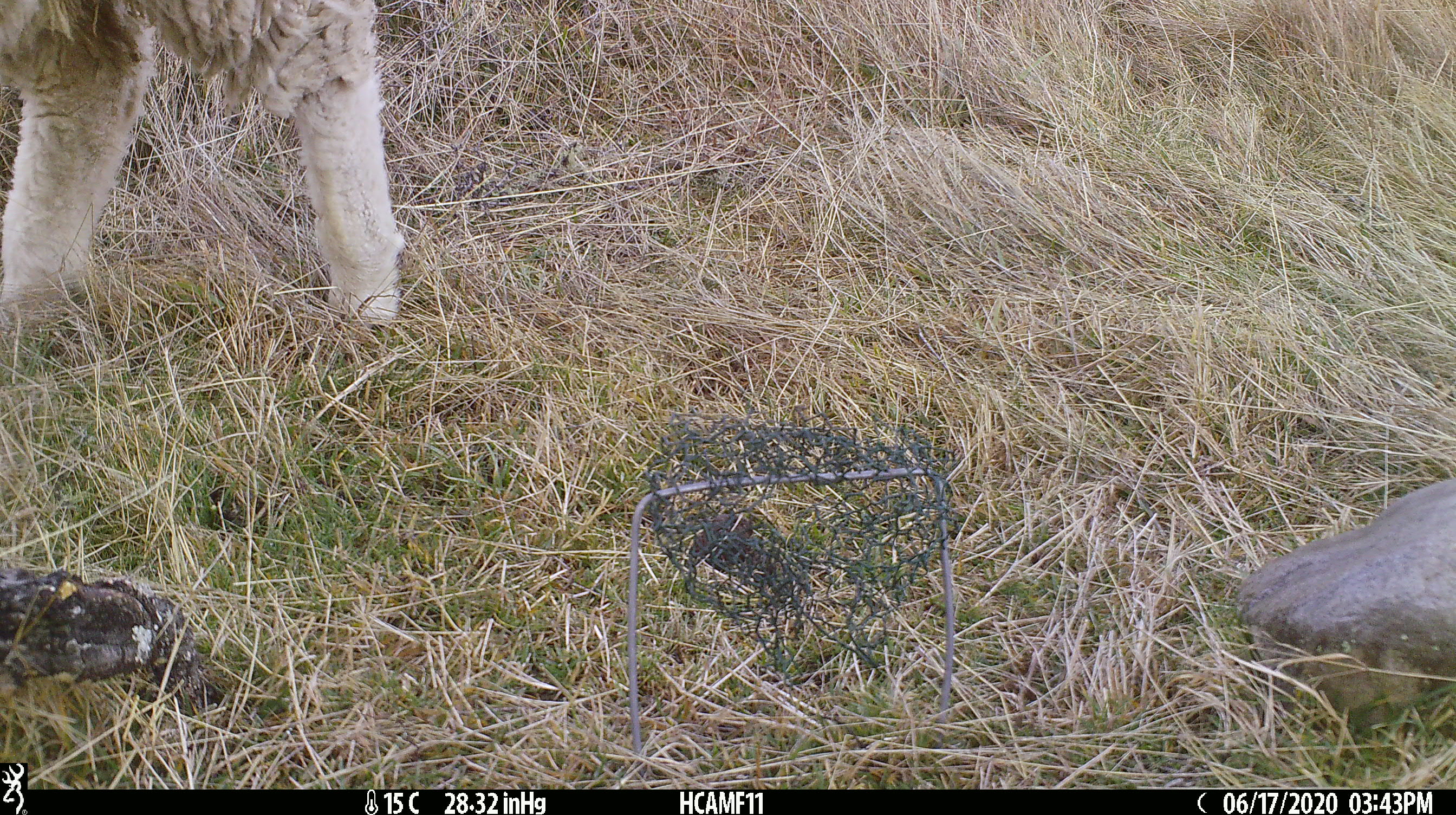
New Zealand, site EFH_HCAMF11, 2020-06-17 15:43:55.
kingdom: Animalia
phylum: Chordata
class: Mammalia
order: Artiodactyla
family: Bovidae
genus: Ovis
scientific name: Ovis aries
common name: domestic sheep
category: sheep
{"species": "sheep (domestic sheep) (Ovis aries)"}